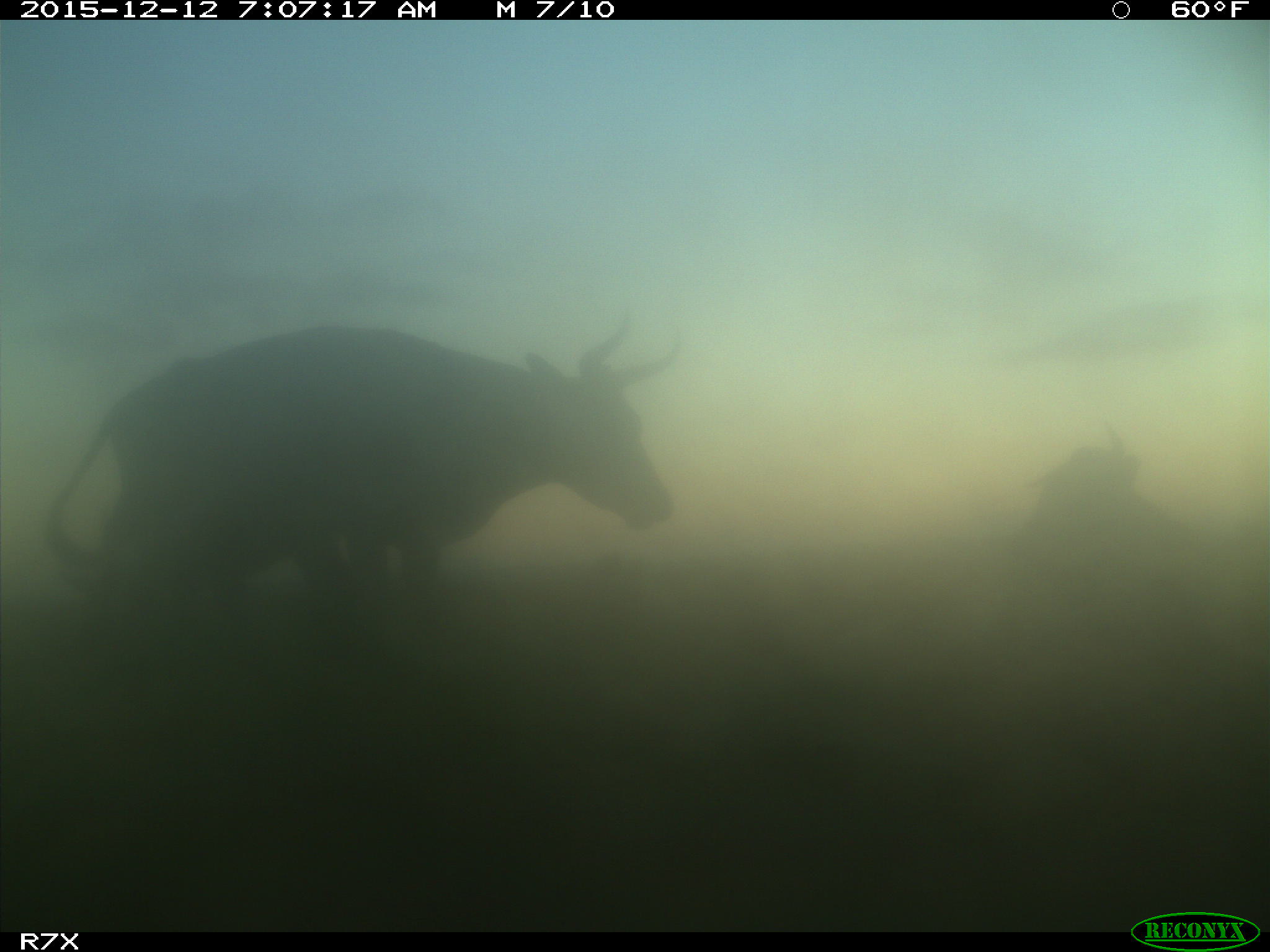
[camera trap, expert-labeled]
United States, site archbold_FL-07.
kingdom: Animalia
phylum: Chordata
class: Mammalia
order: Artiodactyla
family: Bovidae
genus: Bos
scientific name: Bos taurus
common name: domestic cow